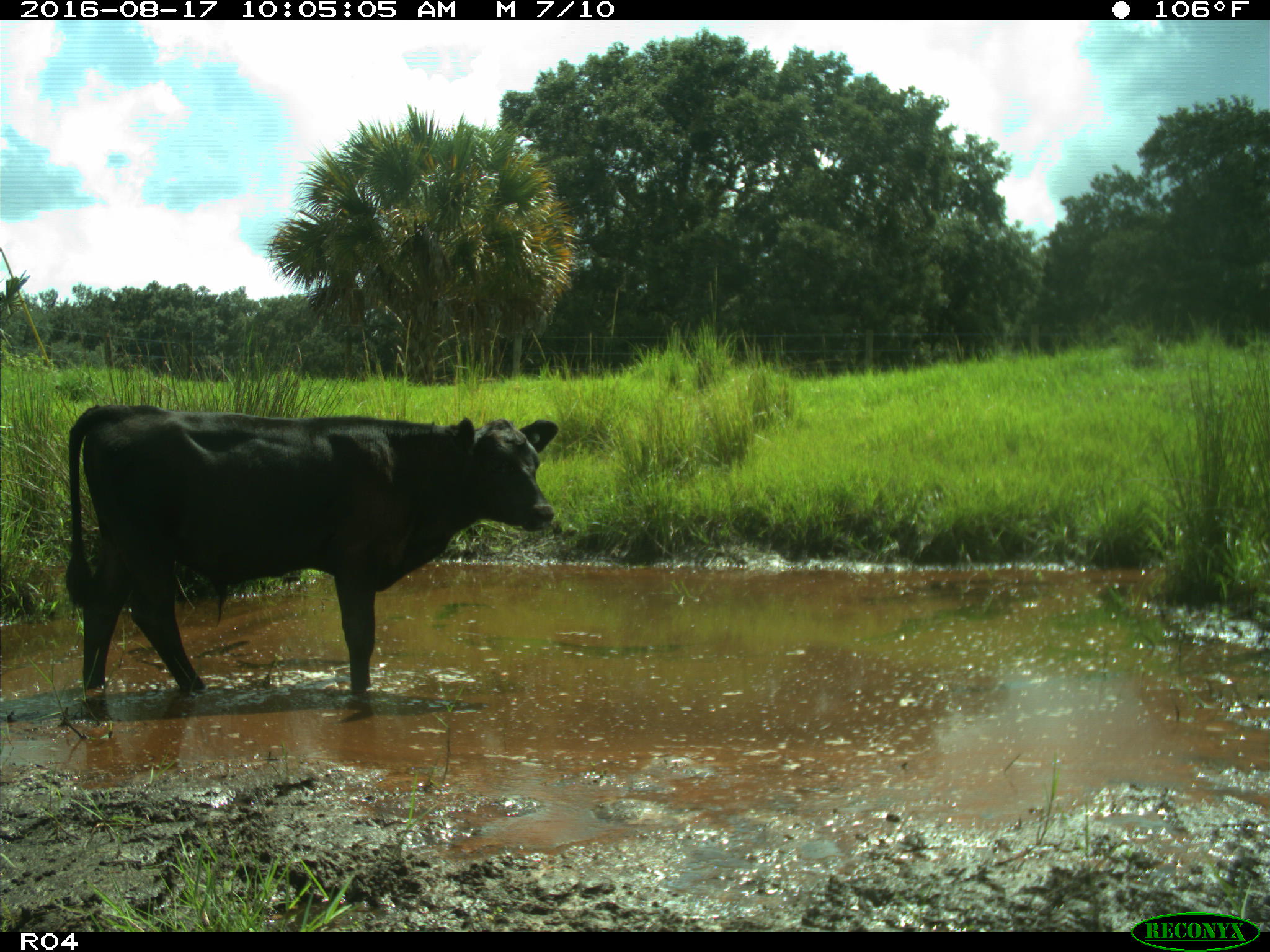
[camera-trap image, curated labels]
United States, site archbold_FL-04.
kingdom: Animalia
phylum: Chordata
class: Mammalia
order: Artiodactyla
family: Bovidae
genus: Bos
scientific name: Bos taurus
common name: domestic cow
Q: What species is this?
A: Bos taurus (domestic cow).